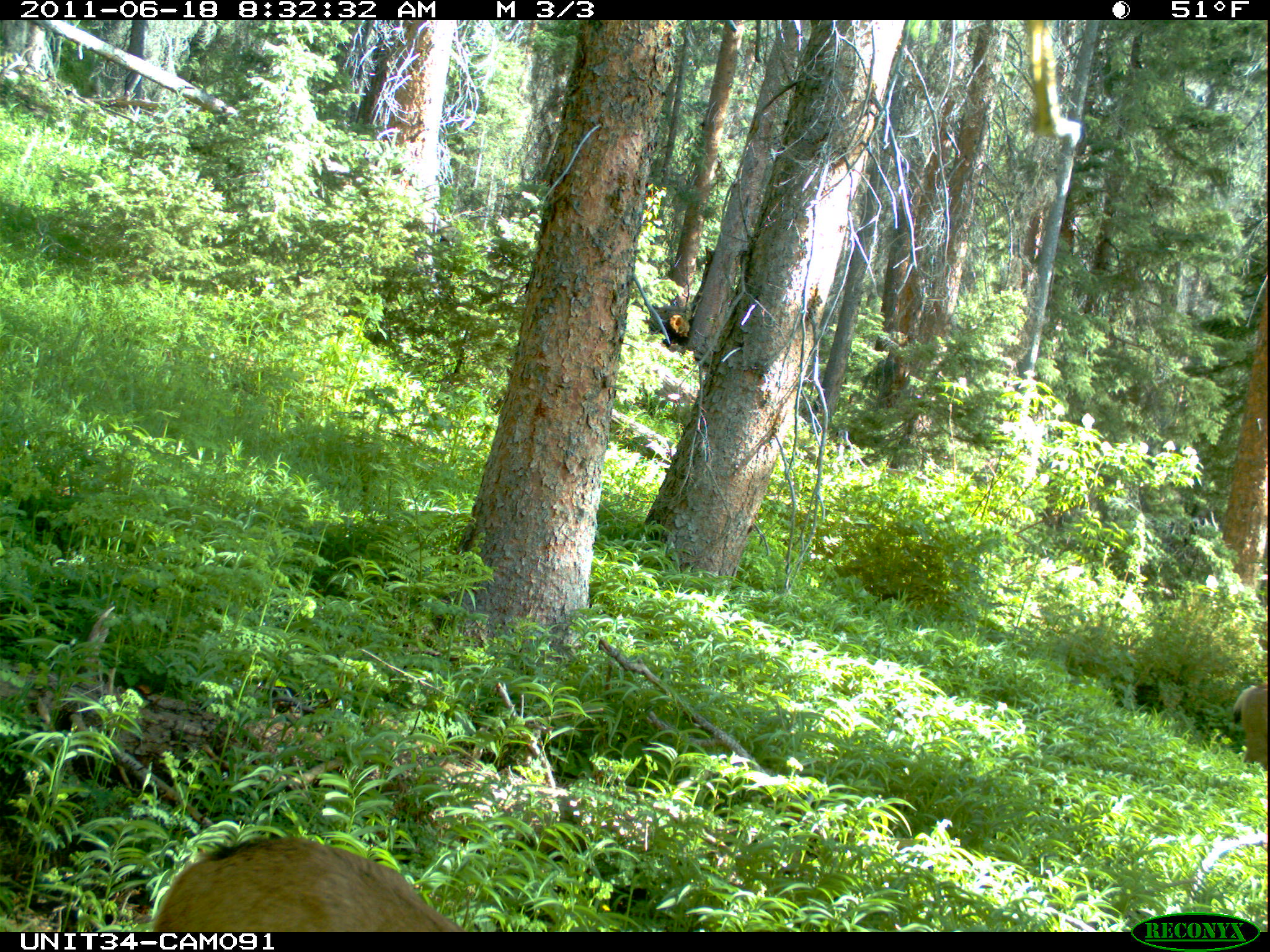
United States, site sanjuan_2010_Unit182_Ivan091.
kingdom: Animalia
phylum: Chordata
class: Mammalia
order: Artiodactyla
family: Cervidae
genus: Odocoileus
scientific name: Odocoileus hemionus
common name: mule deer